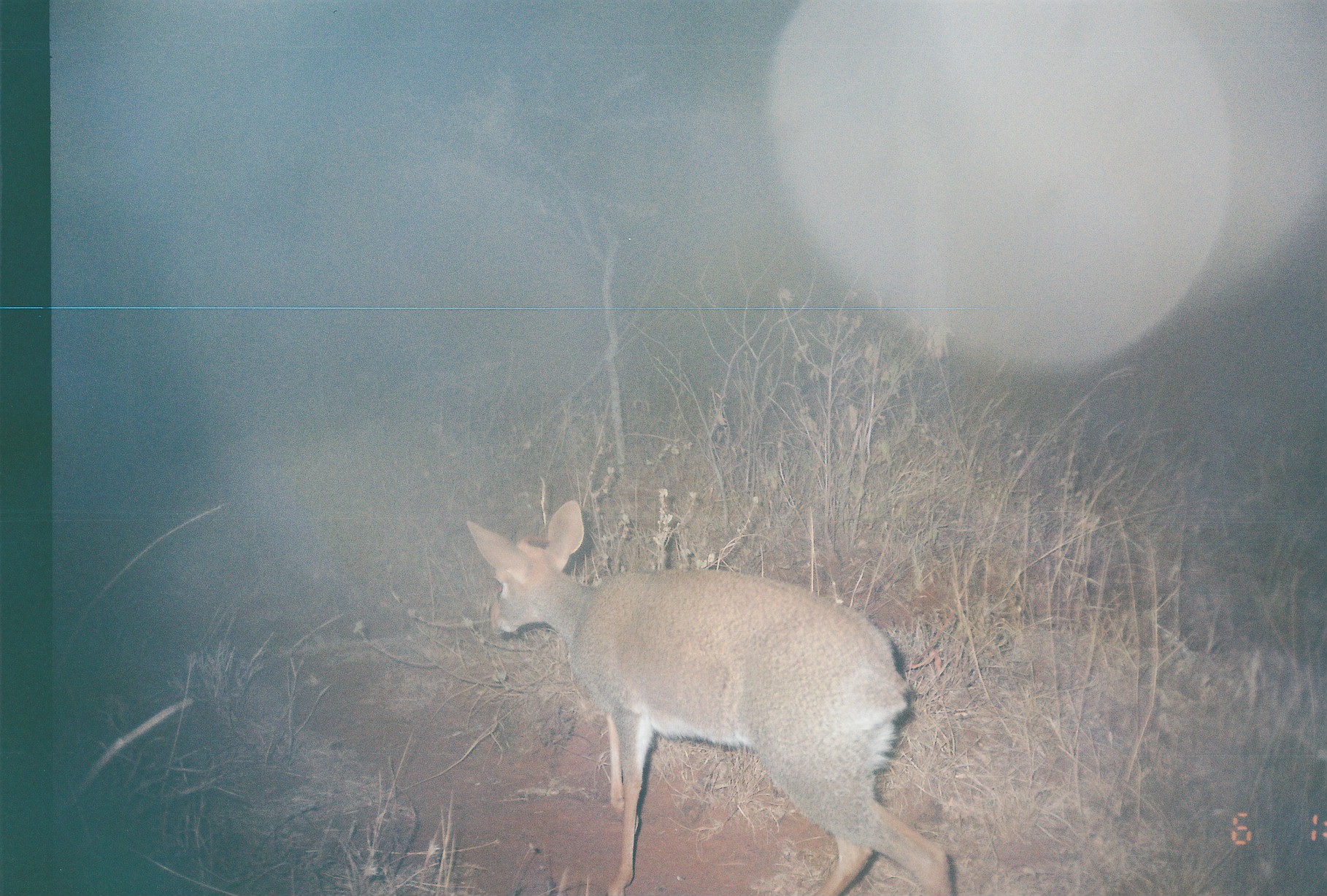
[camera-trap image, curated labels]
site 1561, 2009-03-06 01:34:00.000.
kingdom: Animalia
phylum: Chordata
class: Mammalia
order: Artiodactyla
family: Bovidae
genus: Madoqua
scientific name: Madoqua guentheri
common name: günther's dik-dik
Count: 1.